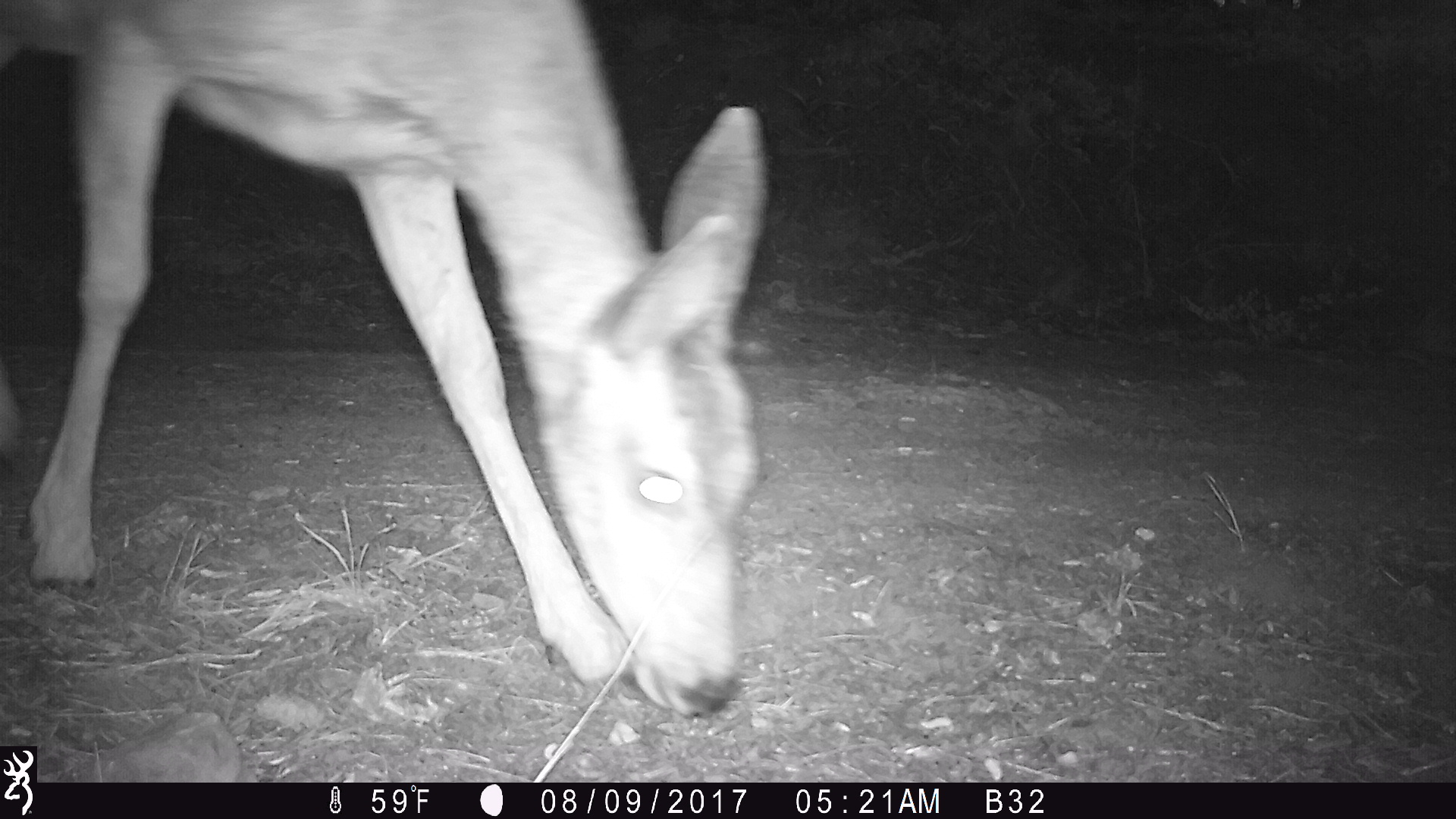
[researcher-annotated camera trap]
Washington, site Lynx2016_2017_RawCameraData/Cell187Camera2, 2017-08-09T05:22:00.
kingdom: Animalia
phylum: Chordata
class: Mammalia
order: Artiodactyla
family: Cervidae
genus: Odocoileus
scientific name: Odocoileus hemionus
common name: mule deer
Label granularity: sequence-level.